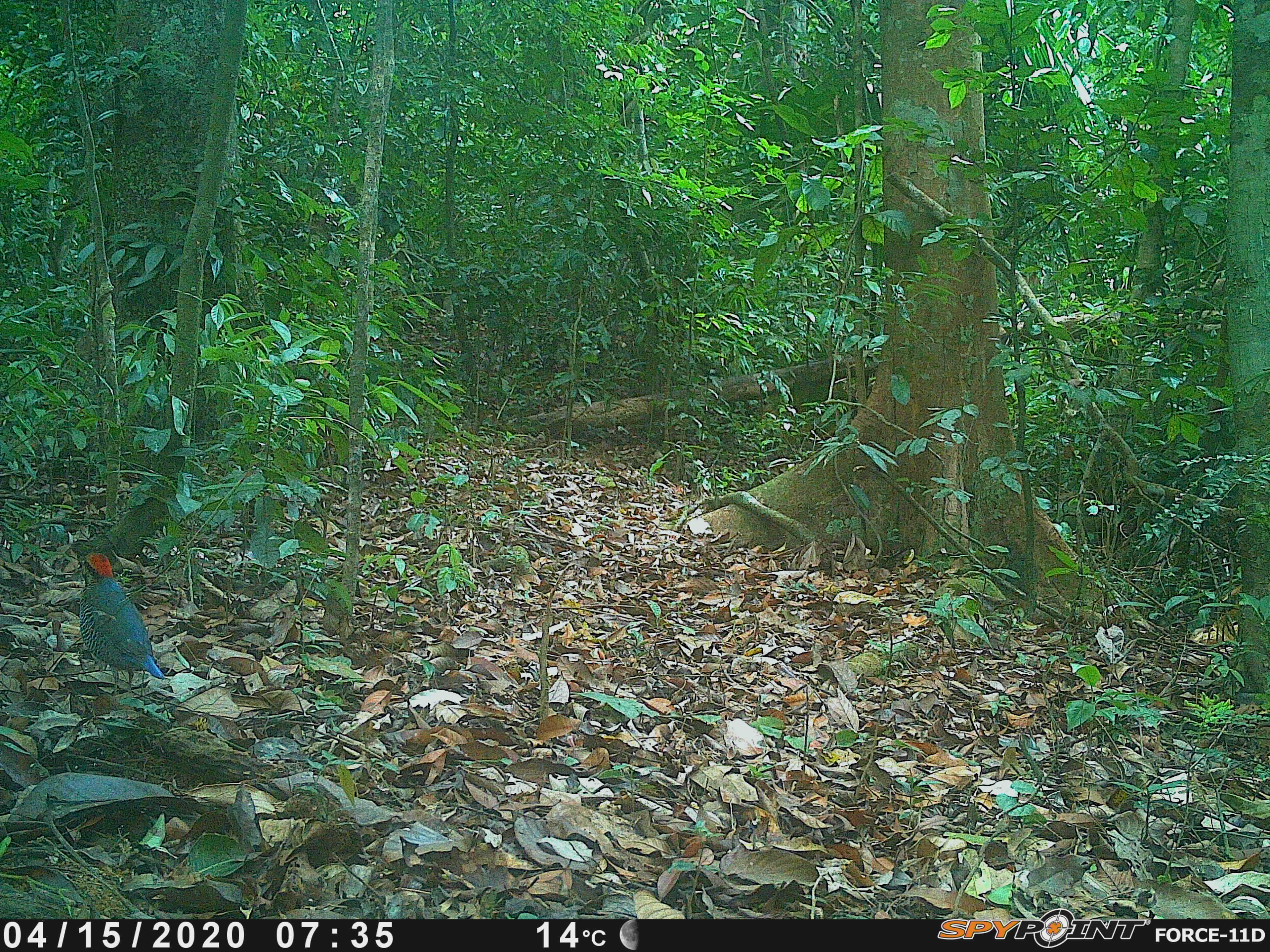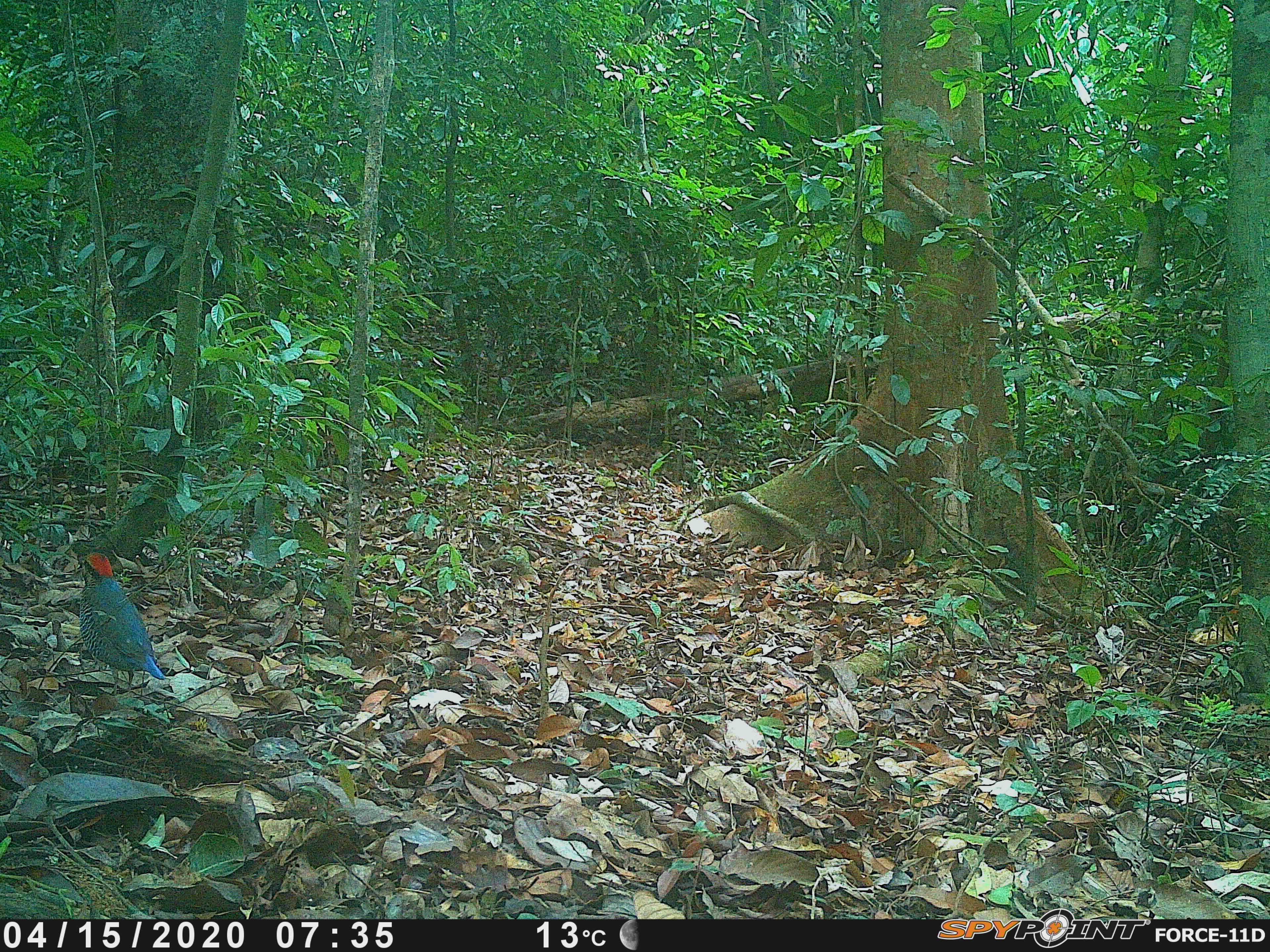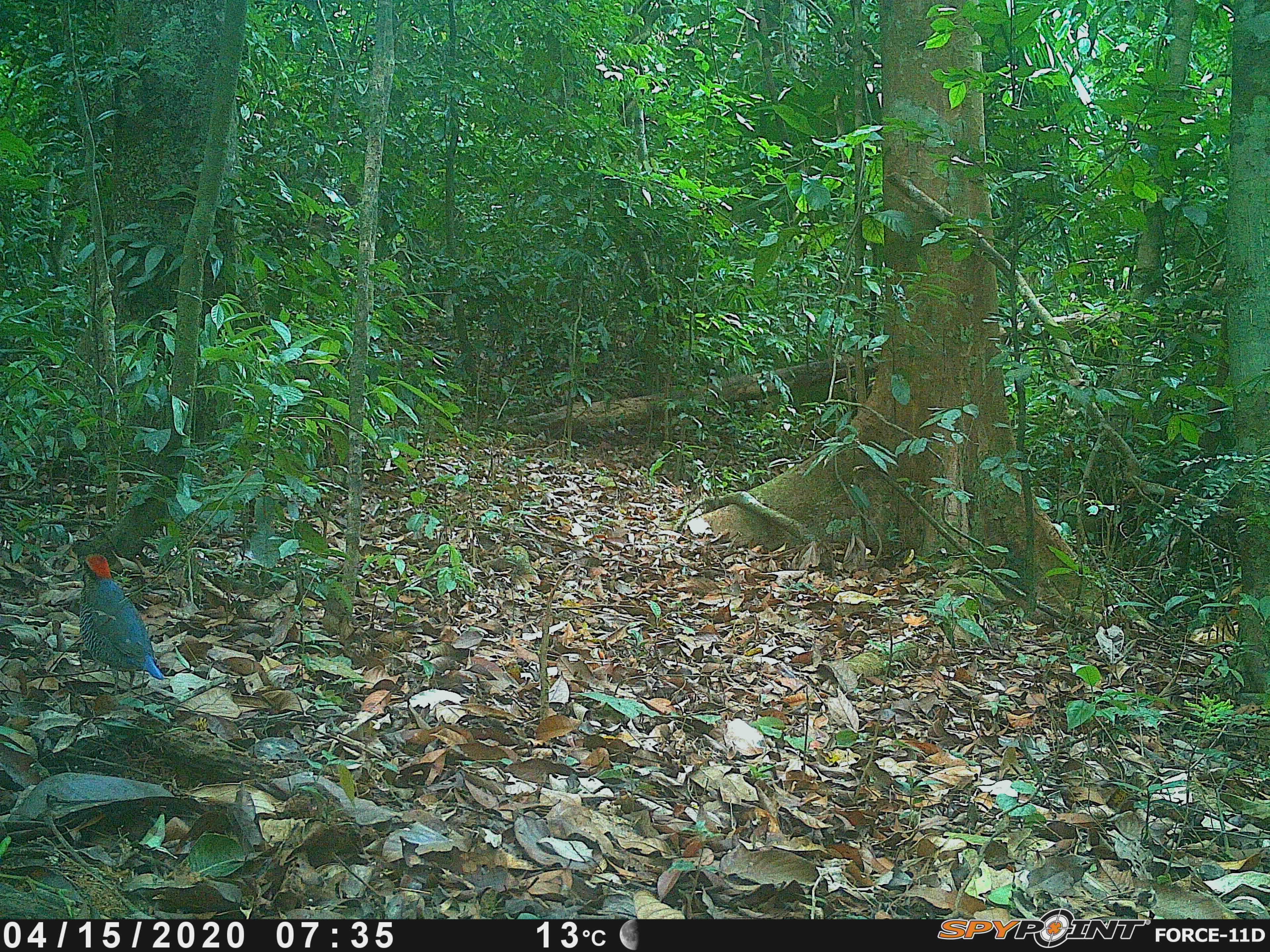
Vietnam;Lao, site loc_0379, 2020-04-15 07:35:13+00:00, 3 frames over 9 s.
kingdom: Animalia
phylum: Chordata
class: Aves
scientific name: Aves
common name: bird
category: unidentified bird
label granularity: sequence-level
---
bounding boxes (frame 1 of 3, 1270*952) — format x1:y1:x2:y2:
unidentified bird: 76:552:165:697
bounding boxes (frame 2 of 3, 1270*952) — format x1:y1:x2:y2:
unidentified bird: 76:552:166:696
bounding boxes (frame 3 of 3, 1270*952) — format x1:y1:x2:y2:
unidentified bird: 76:553:164:694